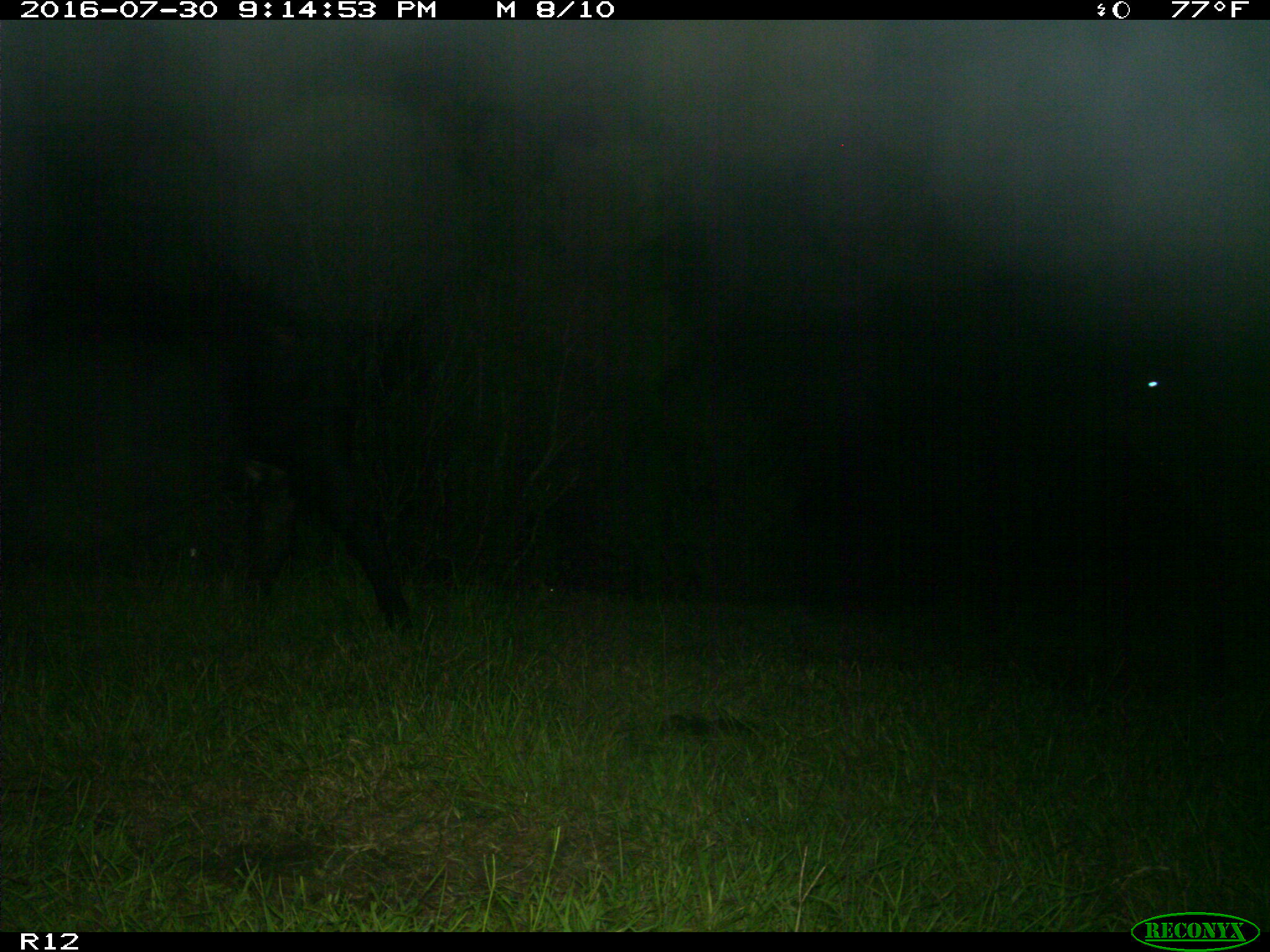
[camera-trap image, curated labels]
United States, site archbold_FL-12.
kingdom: Animalia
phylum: Chordata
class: Mammalia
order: Artiodactyla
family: Bovidae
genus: Bos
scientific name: Bos taurus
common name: domestic cow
Bos taurus (domestic cow).